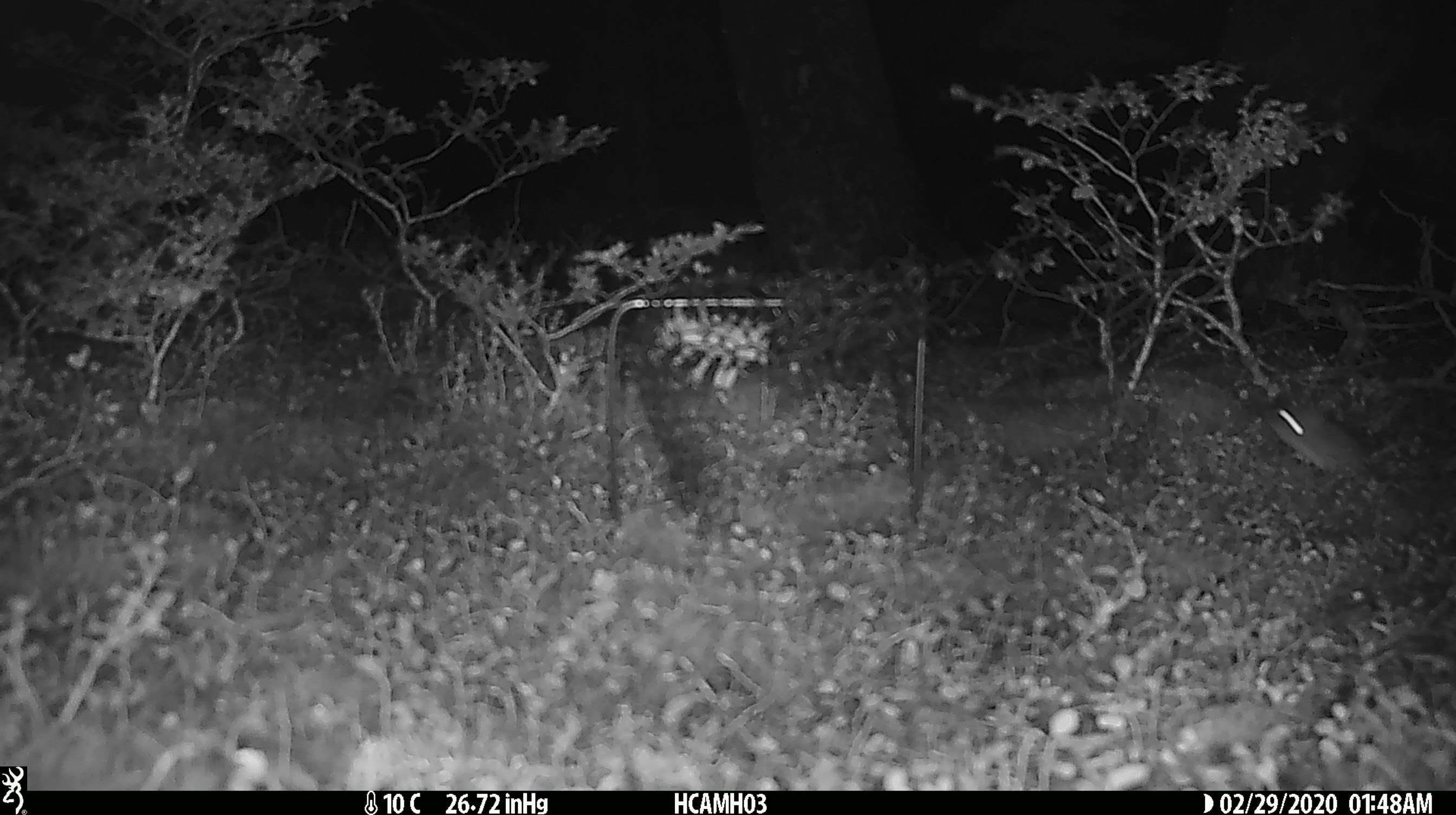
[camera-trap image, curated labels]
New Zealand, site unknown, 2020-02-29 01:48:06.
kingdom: Animalia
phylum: Chordata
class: Mammalia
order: Rodentia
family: Muridae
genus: Mus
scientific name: Mus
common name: mouse